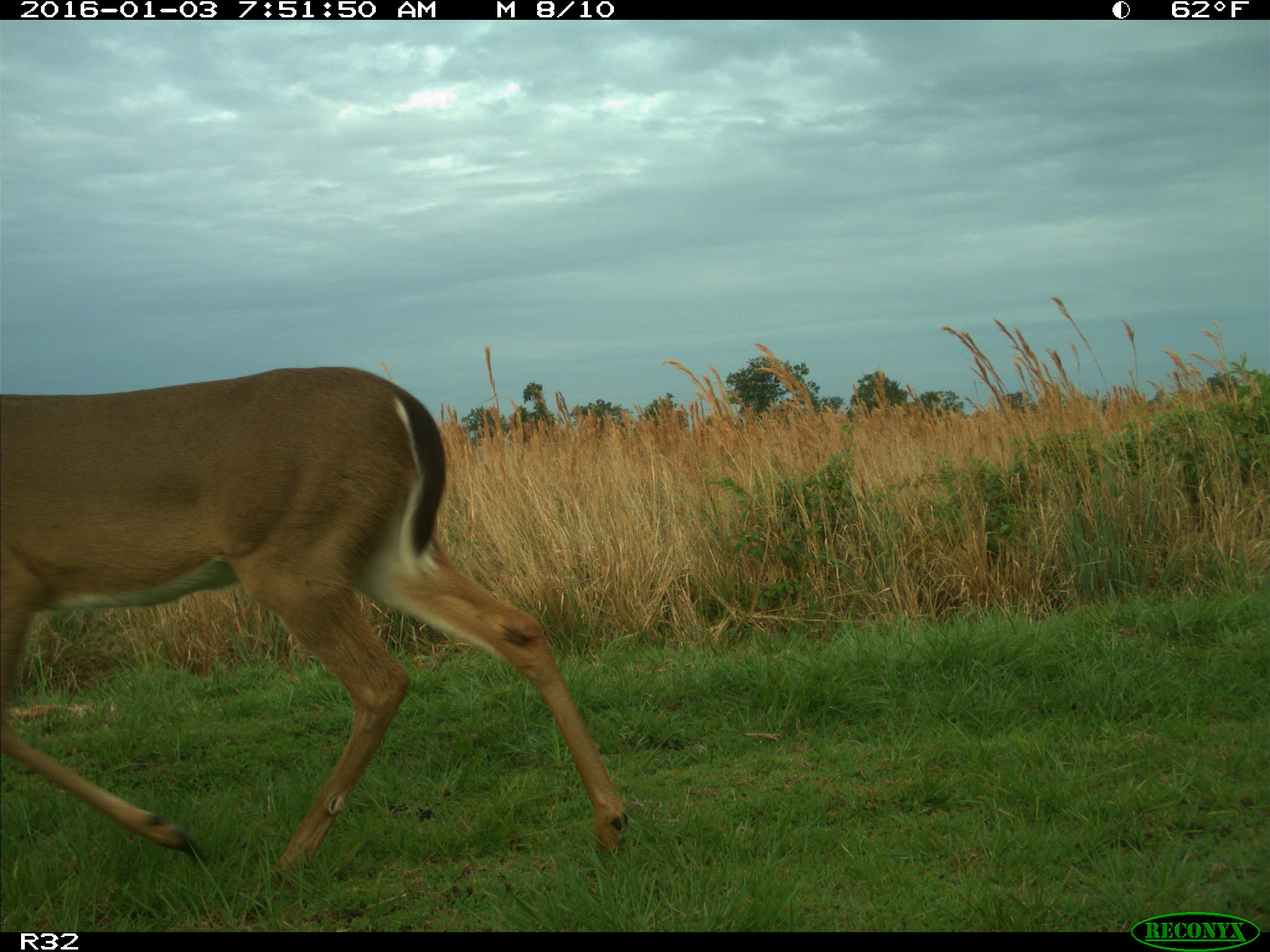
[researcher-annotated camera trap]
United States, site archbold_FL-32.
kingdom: Animalia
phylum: Chordata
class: Mammalia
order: Artiodactyla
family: Cervidae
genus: Odocoileus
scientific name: Odocoileus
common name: deer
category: unidentified deer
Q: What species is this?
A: Unidentified deer (deer) (Odocoileus).